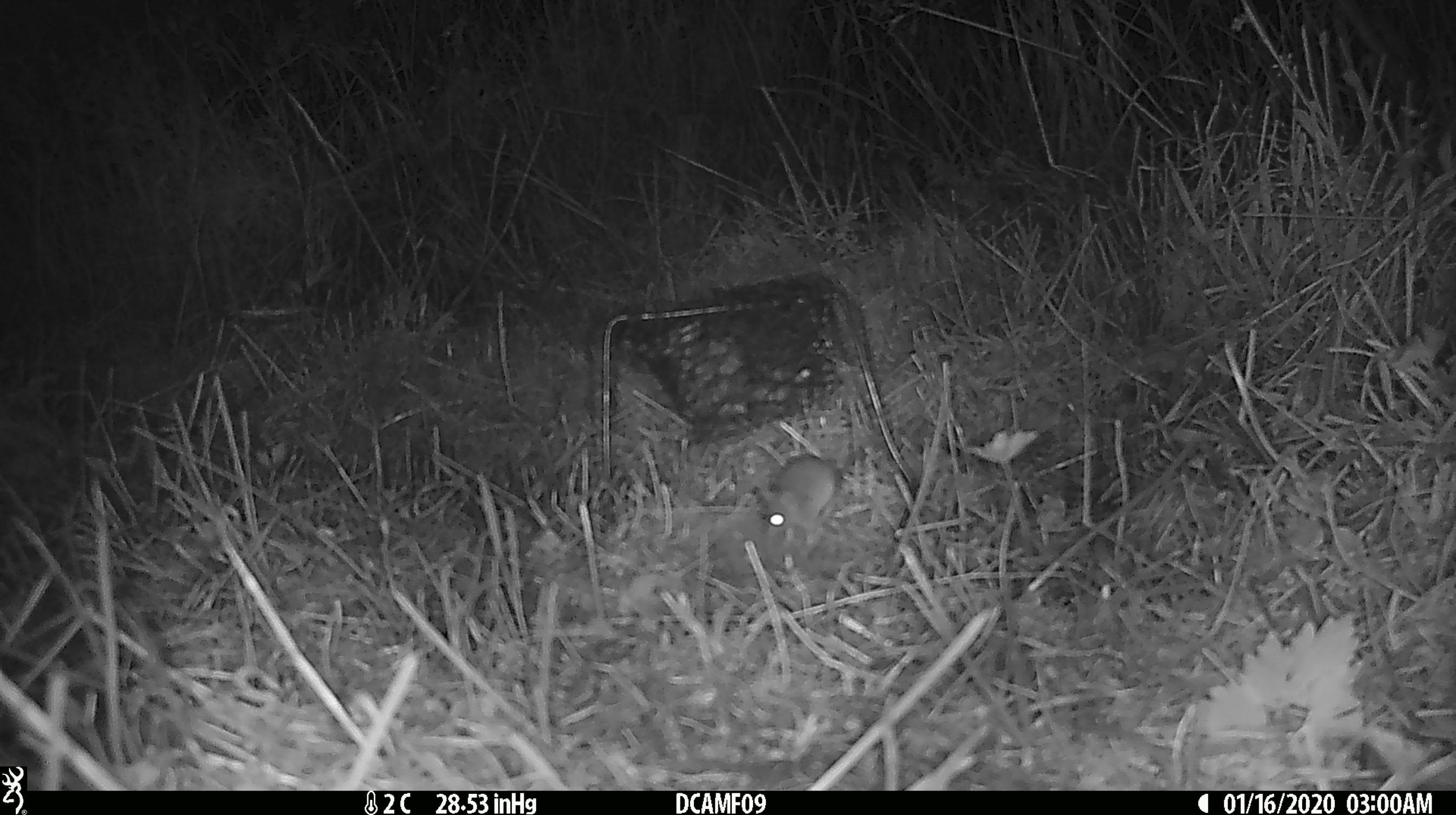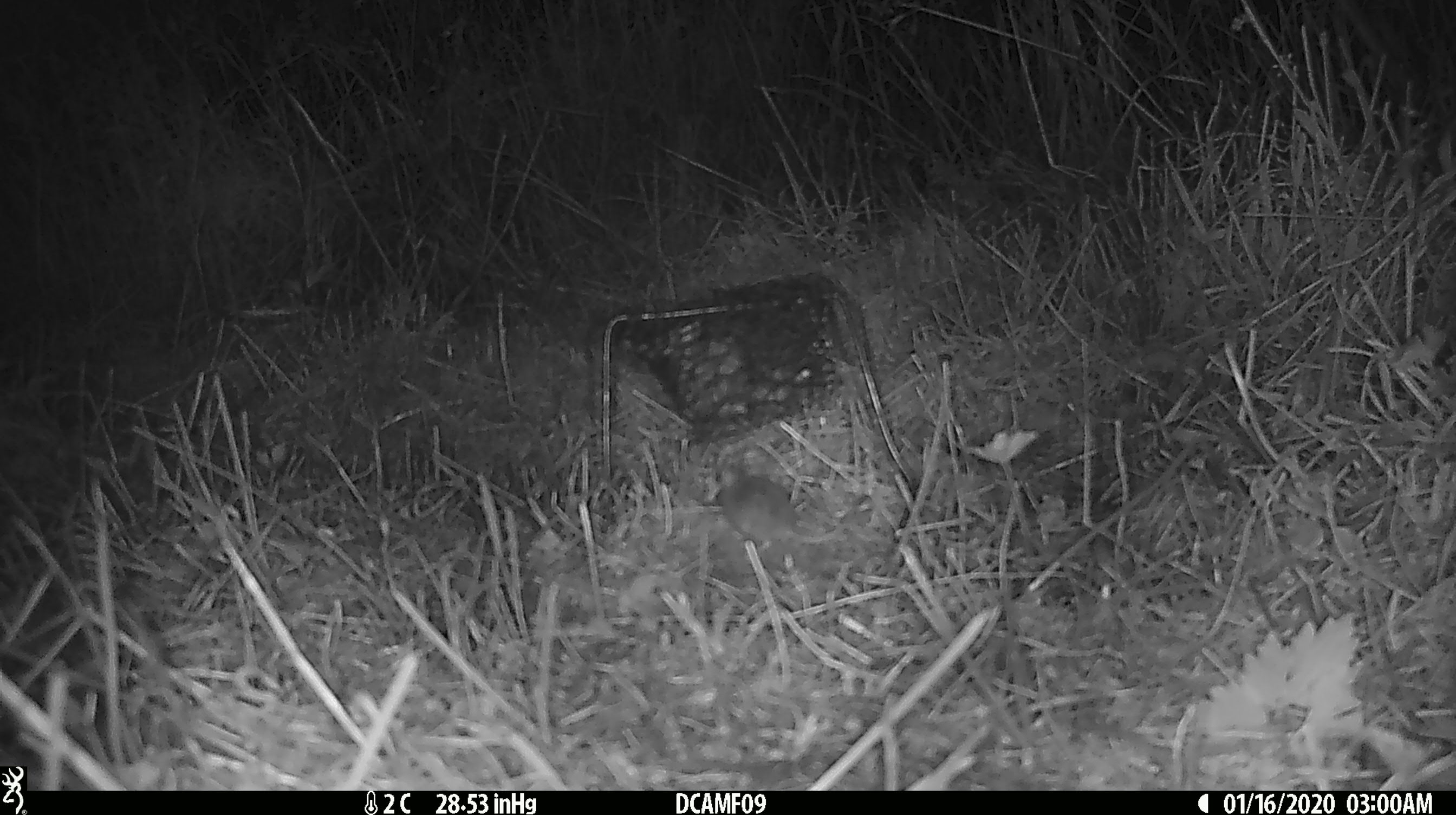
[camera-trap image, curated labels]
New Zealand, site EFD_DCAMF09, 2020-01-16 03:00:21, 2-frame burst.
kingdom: Animalia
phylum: Chordata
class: Mammalia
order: Rodentia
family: Muridae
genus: Mus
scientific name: Mus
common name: mouse